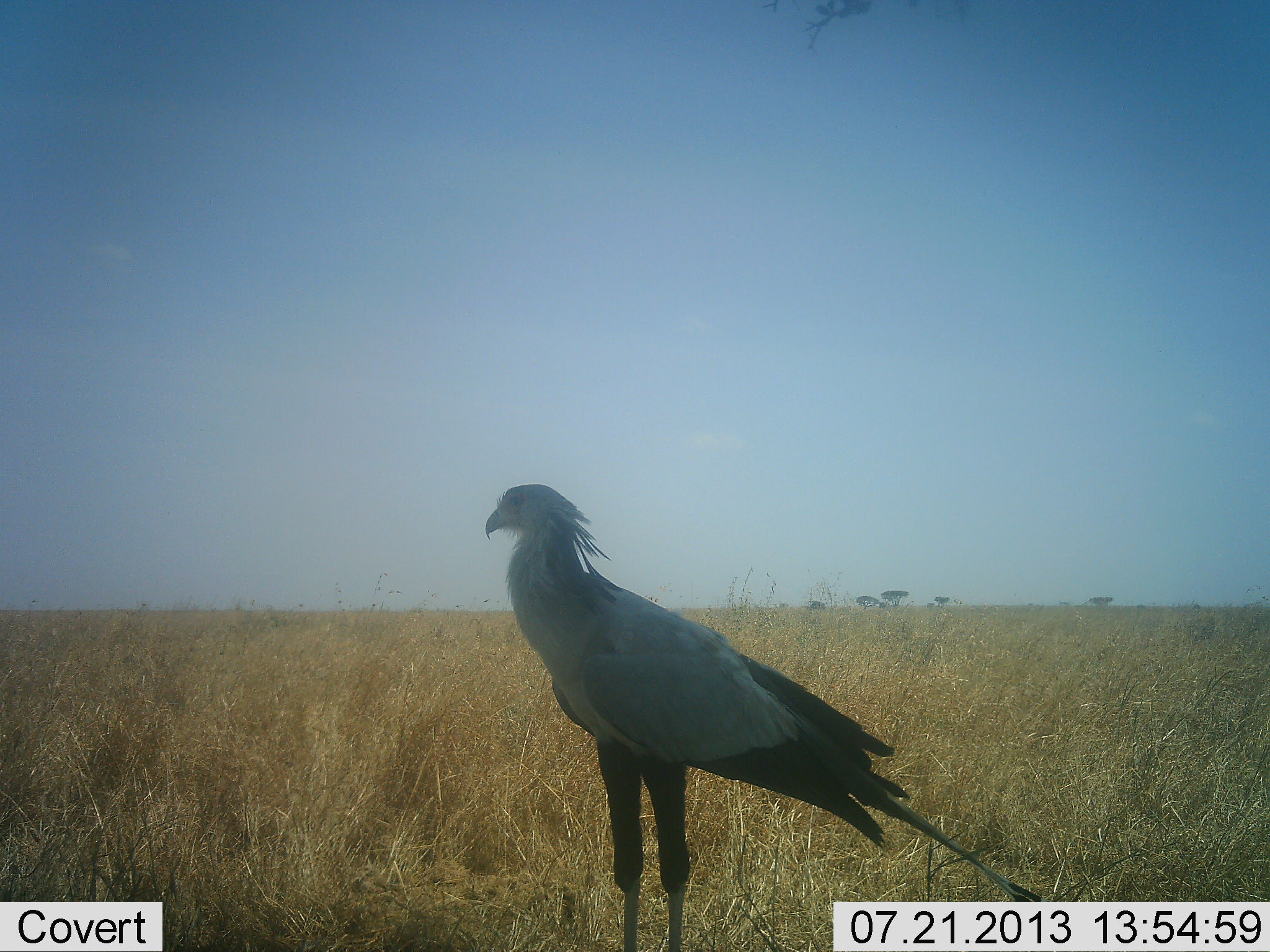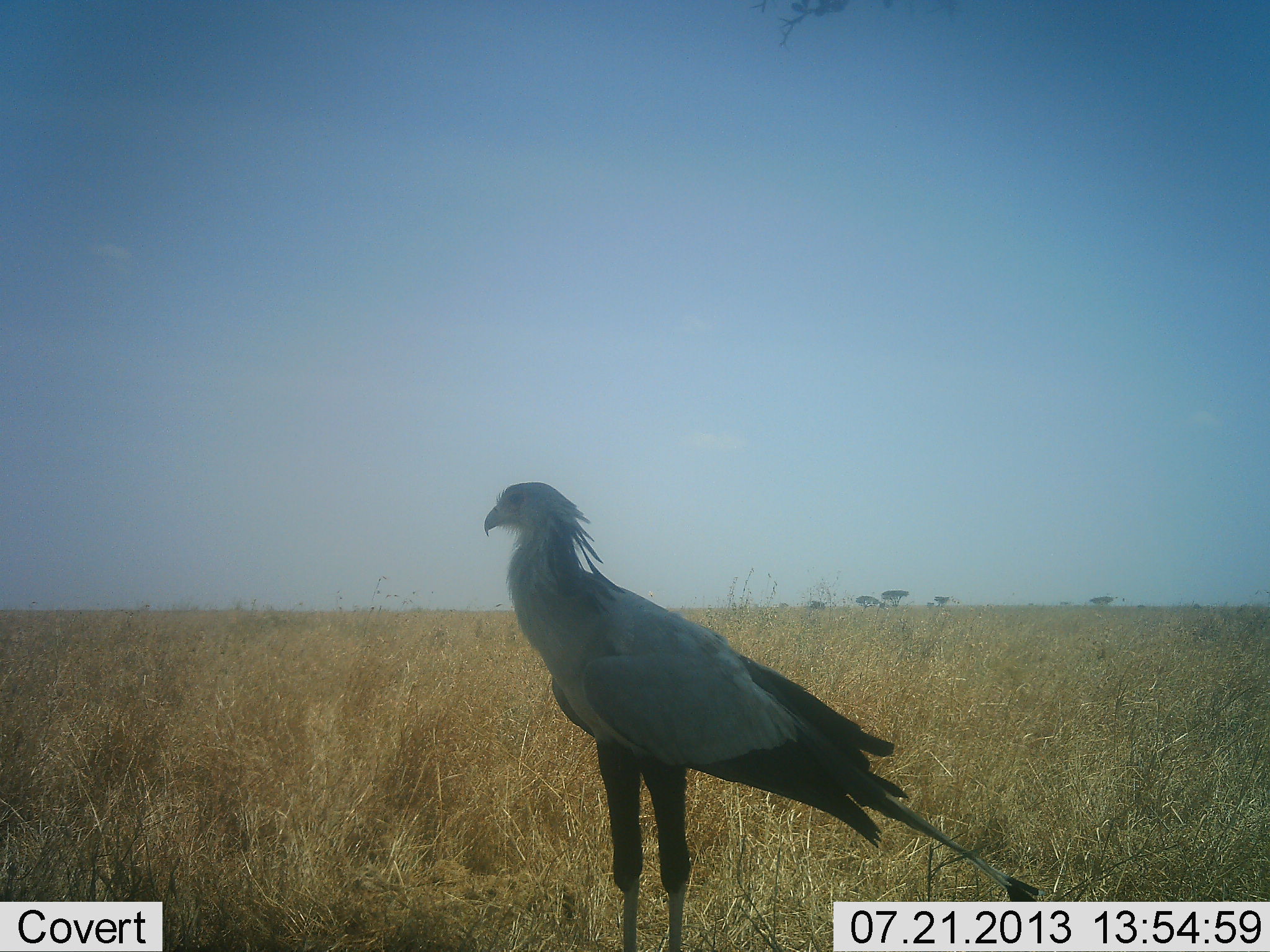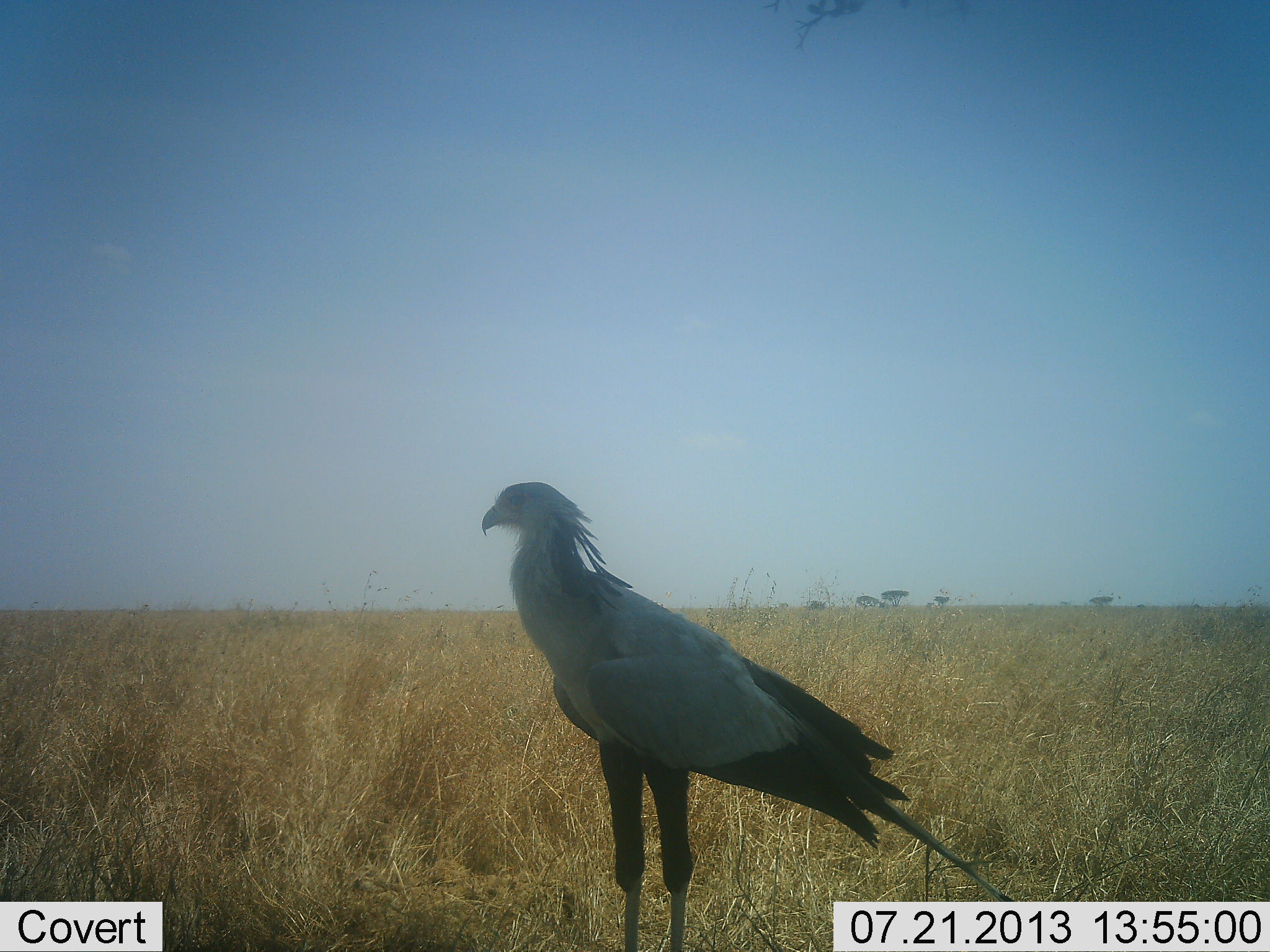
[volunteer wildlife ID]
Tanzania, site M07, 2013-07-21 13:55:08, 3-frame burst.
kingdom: Animalia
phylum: Chordata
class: Aves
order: Accipitriformes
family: Sagittariidae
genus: Sagittarius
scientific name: Sagittarius serpentarius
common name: secretary bird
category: secretarybird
Secretarybird (secretary bird) (Sagittarius serpentarius), count 1. Behavior (volunteer vote fractions): standing 95%, resting 10%, moving 0%, interacting 0%. Young present (vote fraction): 0%. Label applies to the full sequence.